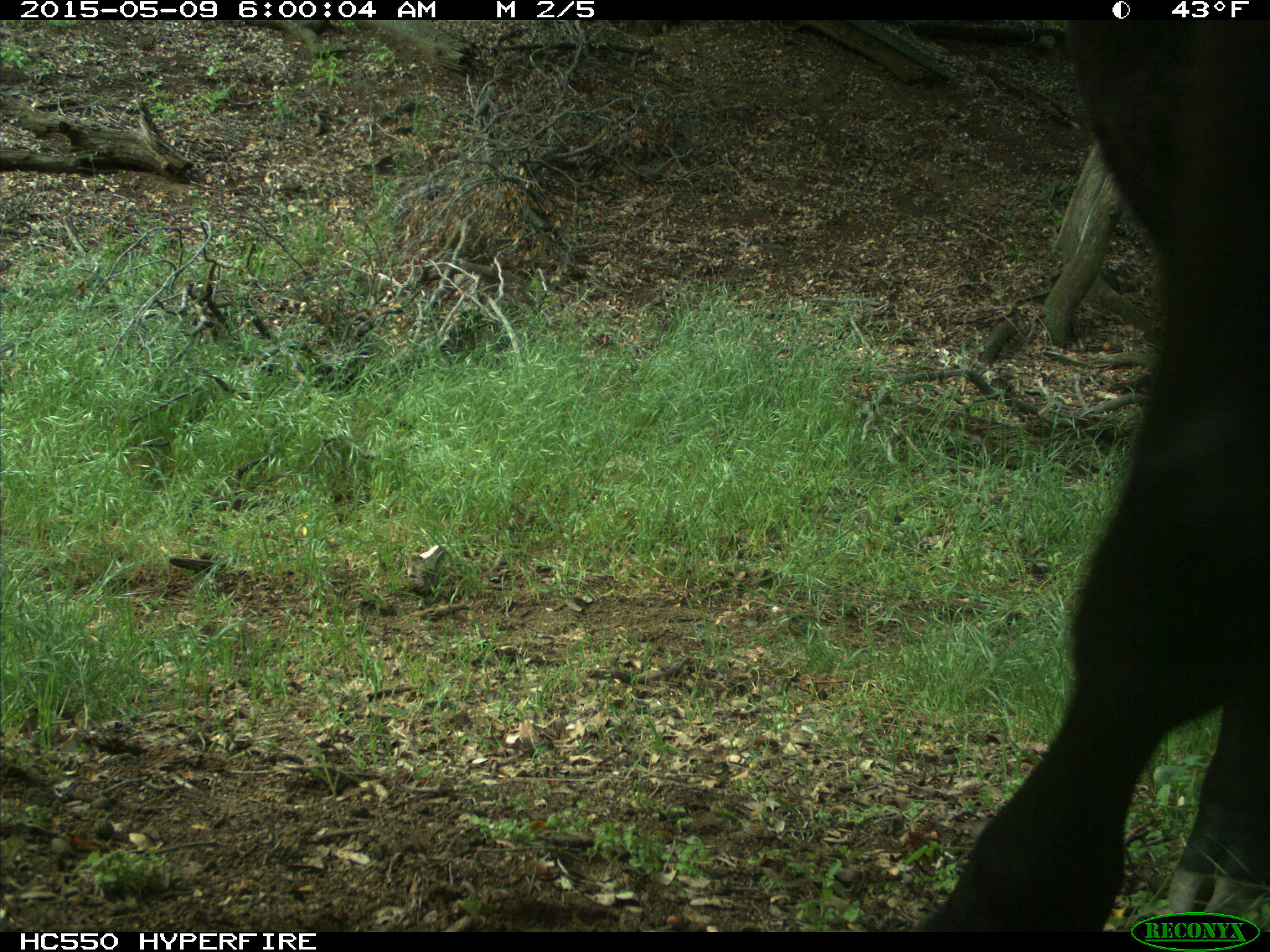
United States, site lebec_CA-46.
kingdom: Animalia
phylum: Chordata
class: Mammalia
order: Artiodactyla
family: Bovidae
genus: Bos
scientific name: Bos taurus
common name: domestic cow